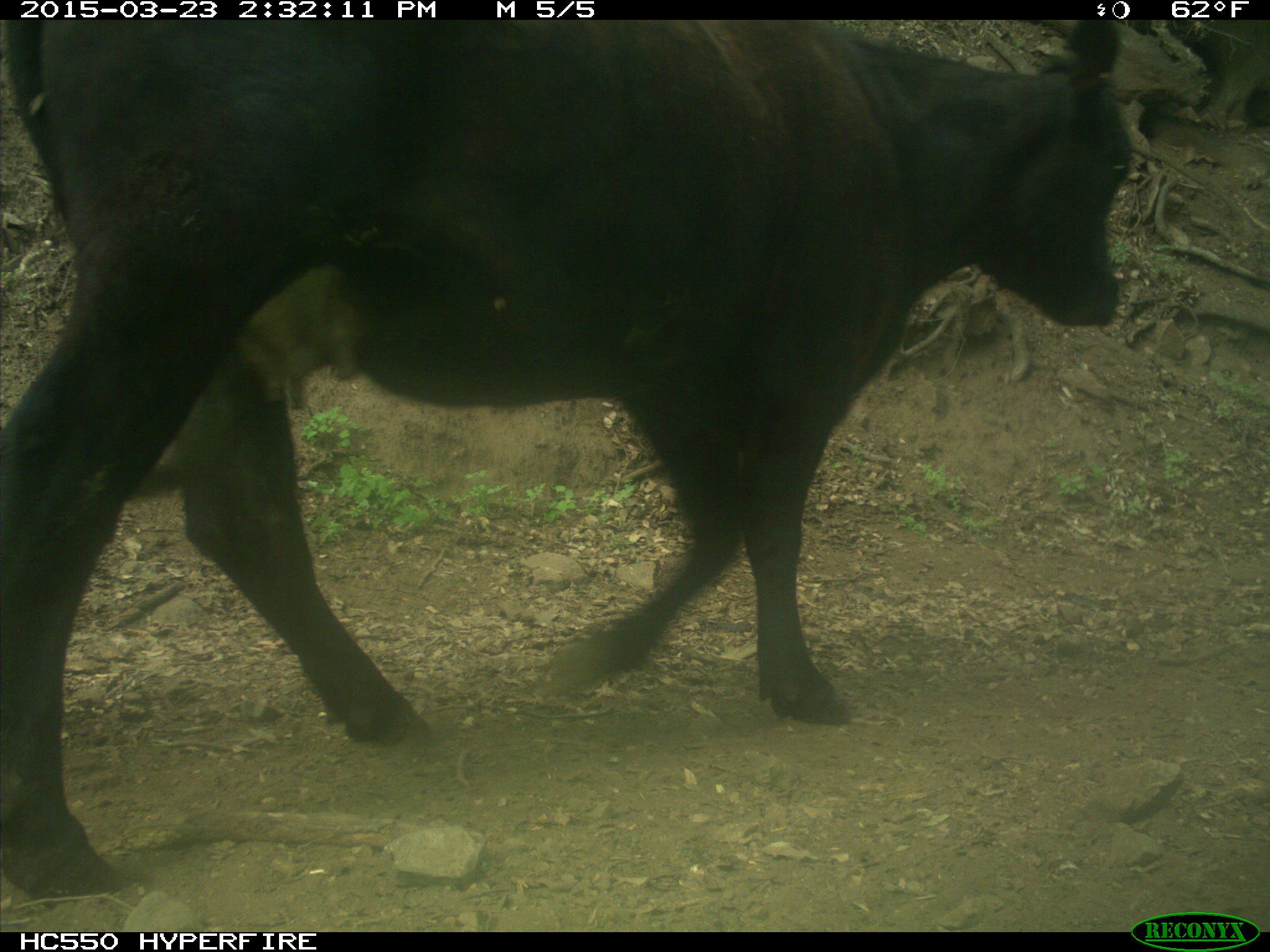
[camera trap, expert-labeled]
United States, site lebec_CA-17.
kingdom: Animalia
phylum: Chordata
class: Mammalia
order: Artiodactyla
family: Bovidae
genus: Bos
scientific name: Bos taurus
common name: domestic cow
Bos taurus (domestic cow).